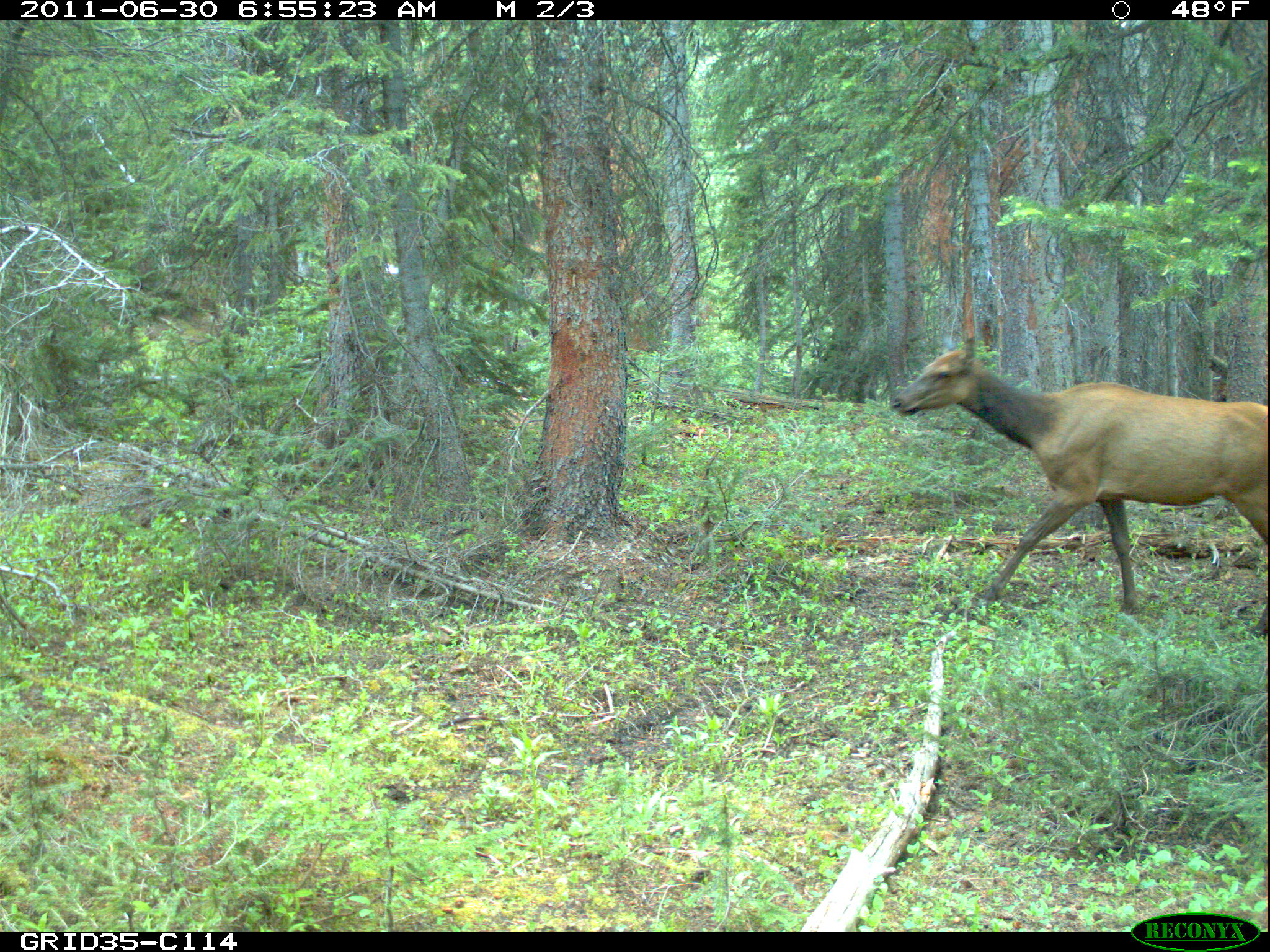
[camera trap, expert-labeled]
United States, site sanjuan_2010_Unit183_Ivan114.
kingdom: Animalia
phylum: Chordata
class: Mammalia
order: Artiodactyla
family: Cervidae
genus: Cervus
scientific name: Cervus elaphus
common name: red deer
Cervus elaphus (red deer).